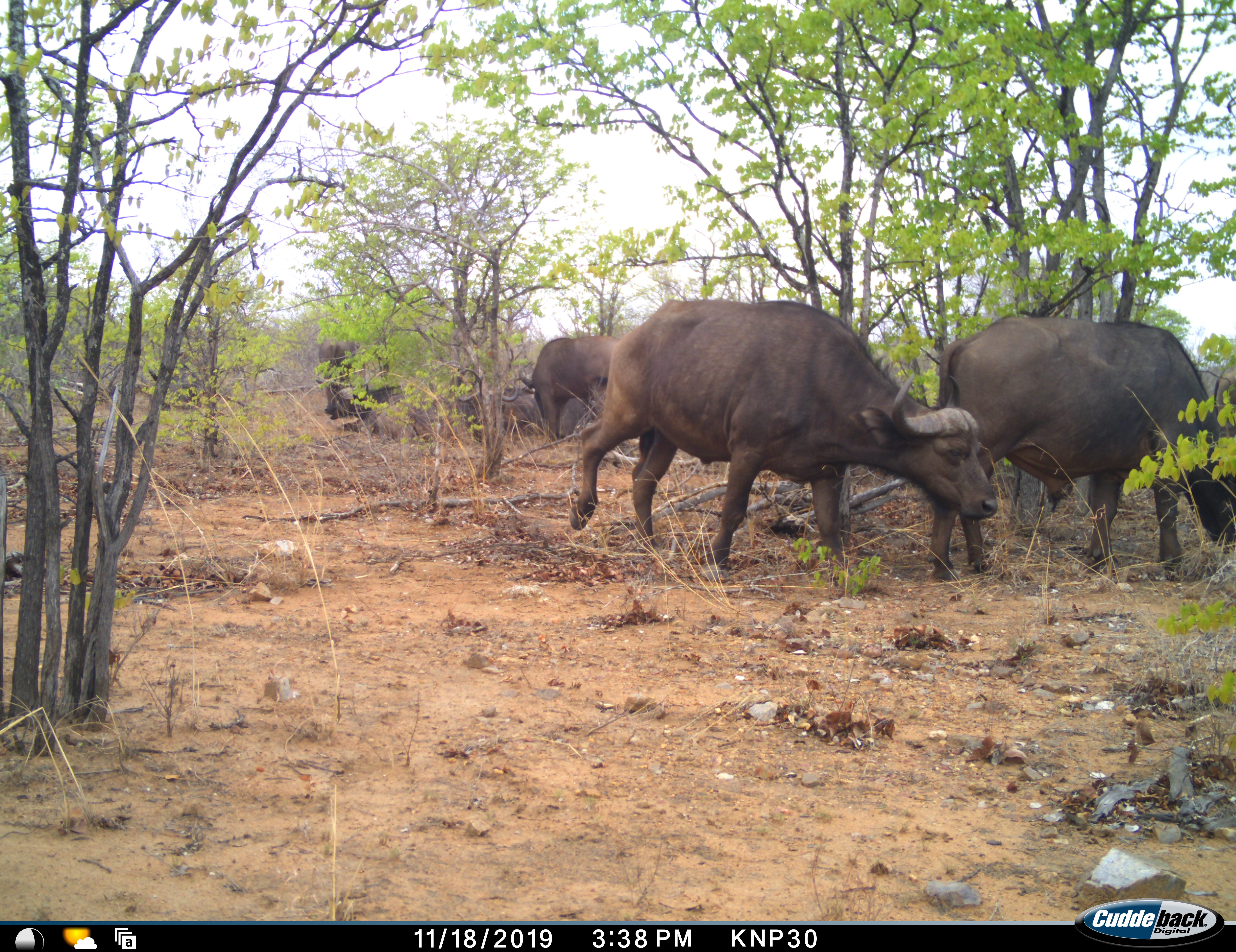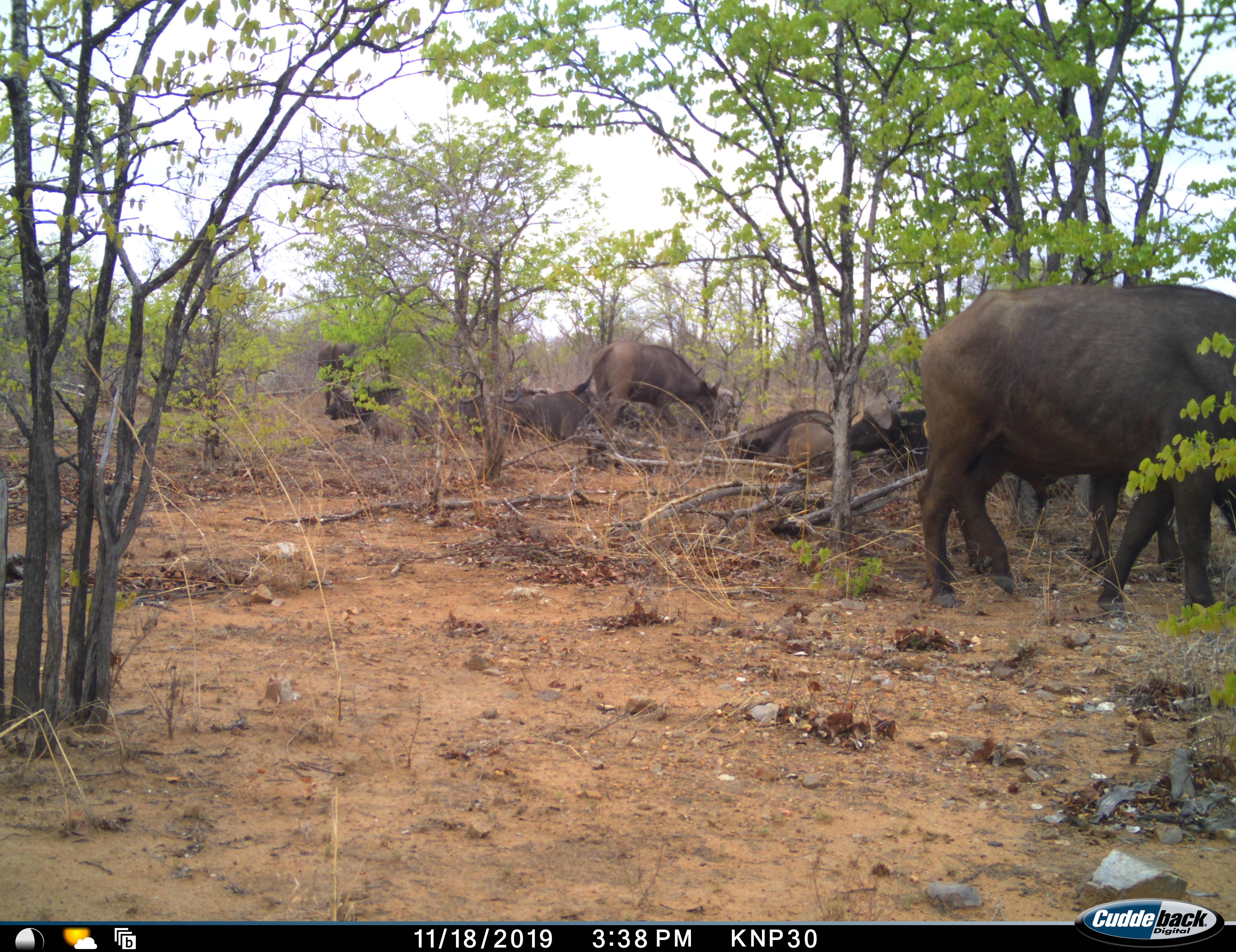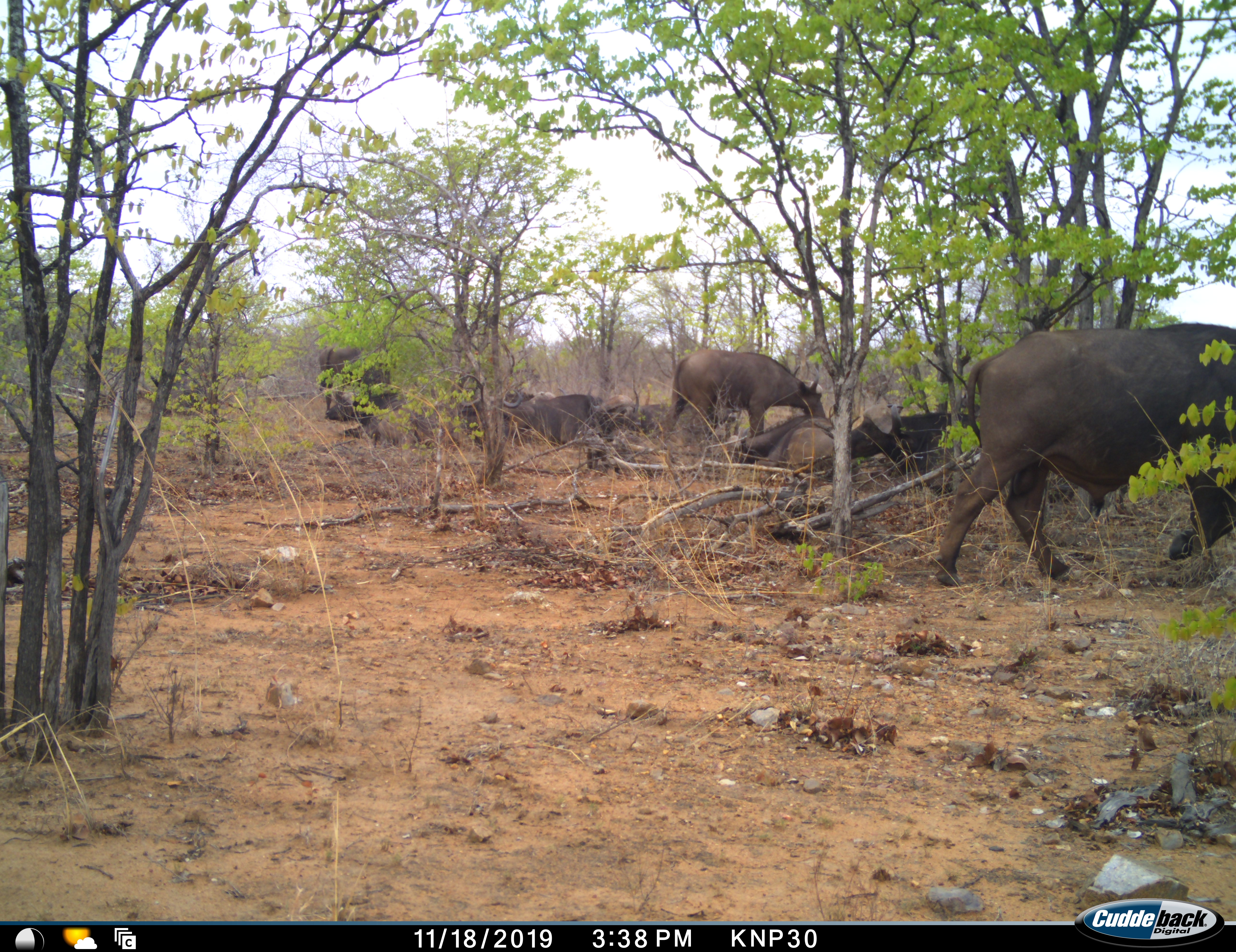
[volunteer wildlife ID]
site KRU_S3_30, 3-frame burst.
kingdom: Animalia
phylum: Chordata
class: Mammalia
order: Artiodactyla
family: Bovidae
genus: Syncerus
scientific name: Syncerus caffer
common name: african buffalo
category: buffalo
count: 7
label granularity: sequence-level